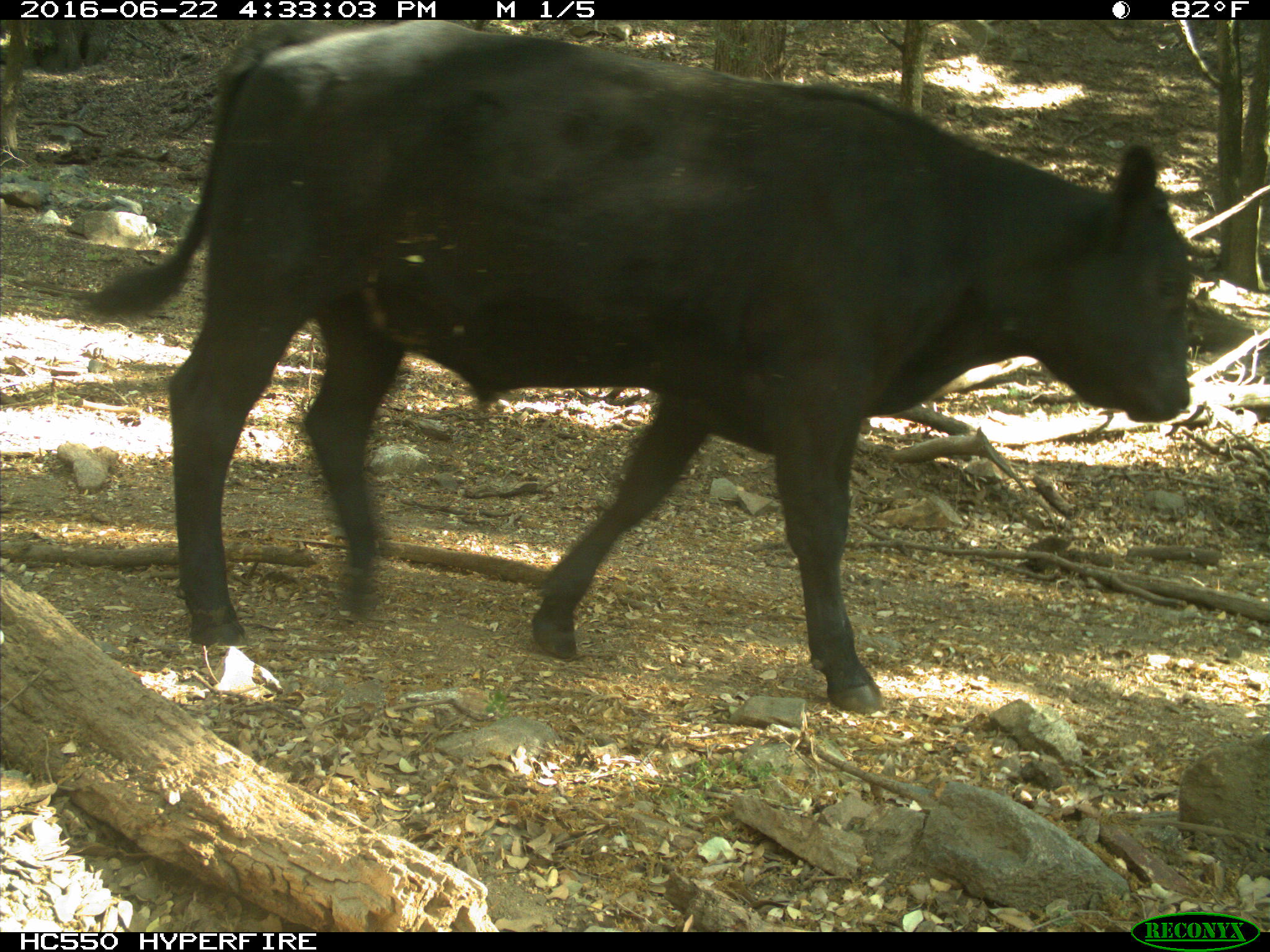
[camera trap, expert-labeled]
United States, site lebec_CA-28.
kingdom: Animalia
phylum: Chordata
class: Mammalia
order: Artiodactyla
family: Bovidae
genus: Bos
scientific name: Bos taurus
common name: domestic cow